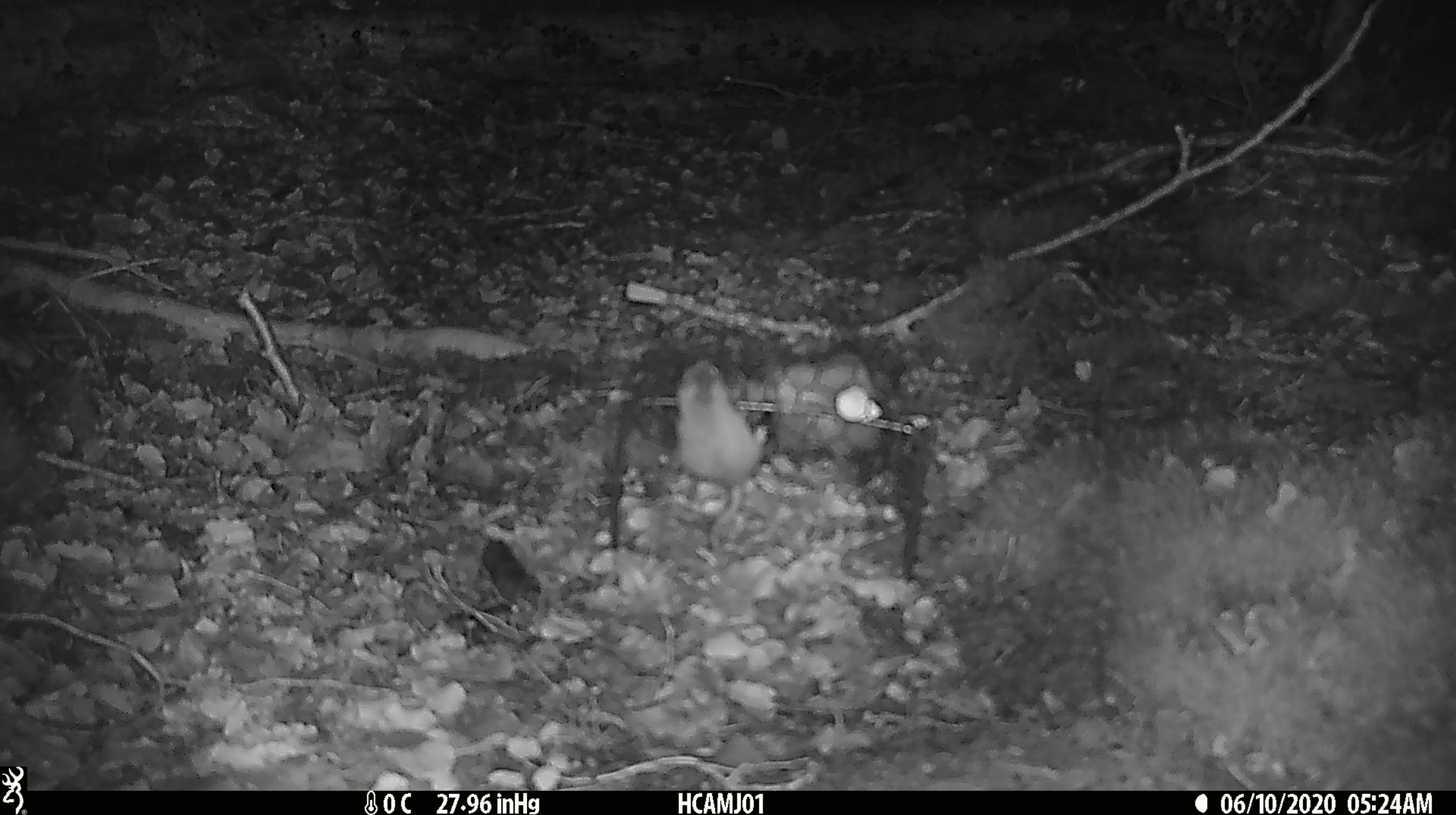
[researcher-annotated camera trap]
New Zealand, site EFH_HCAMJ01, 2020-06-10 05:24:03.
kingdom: Animalia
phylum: Chordata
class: Mammalia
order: Rodentia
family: Muridae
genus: Mus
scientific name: Mus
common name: mouse